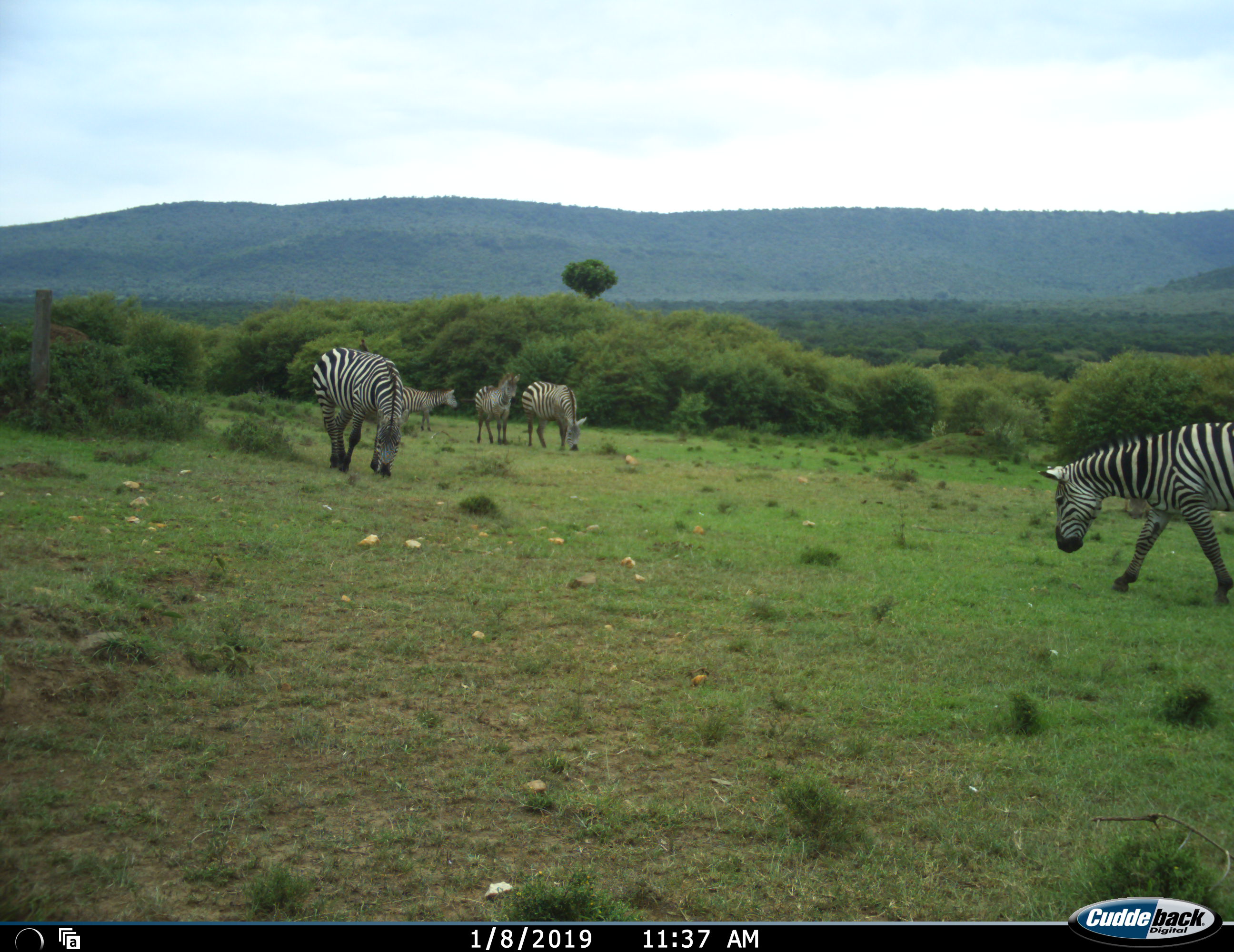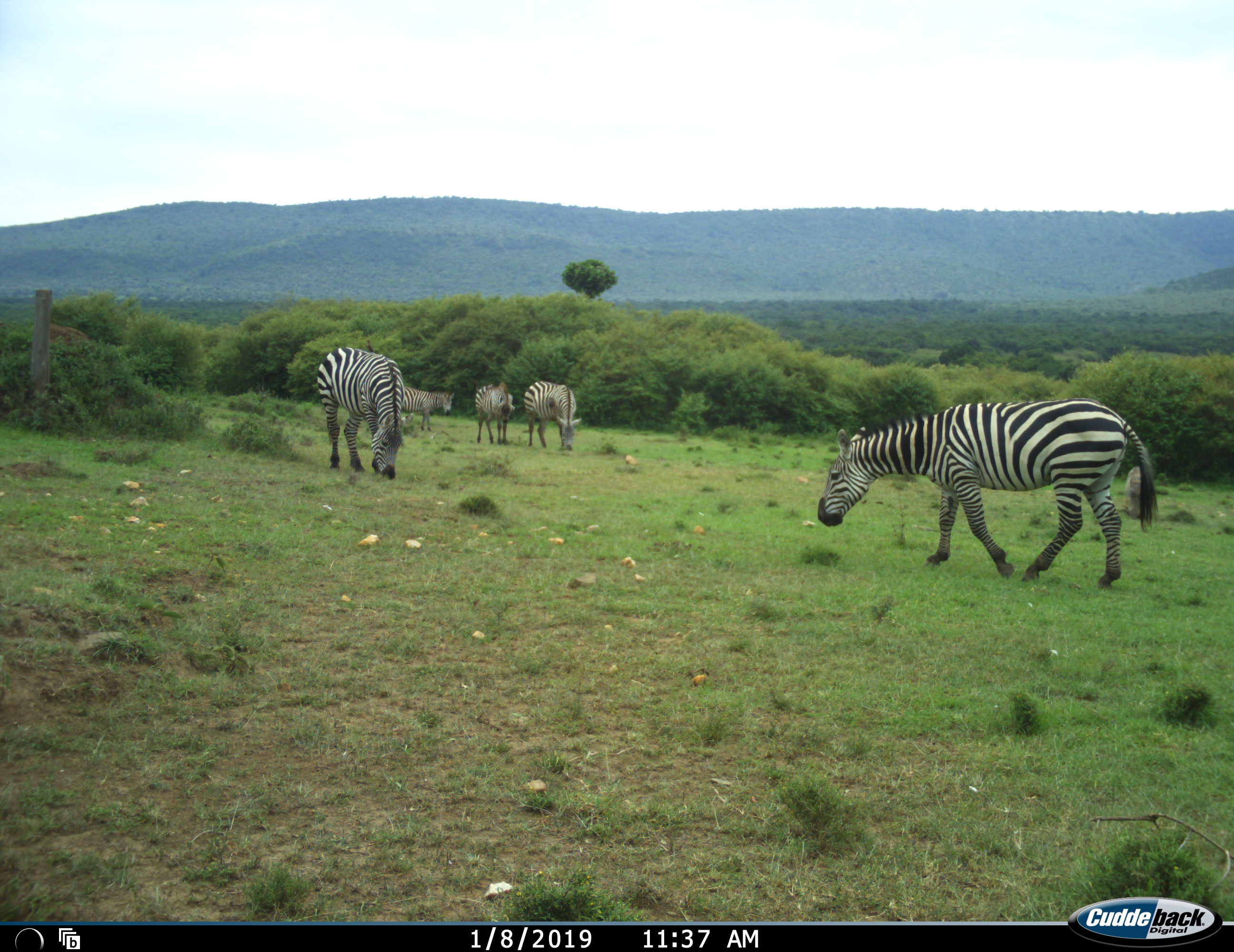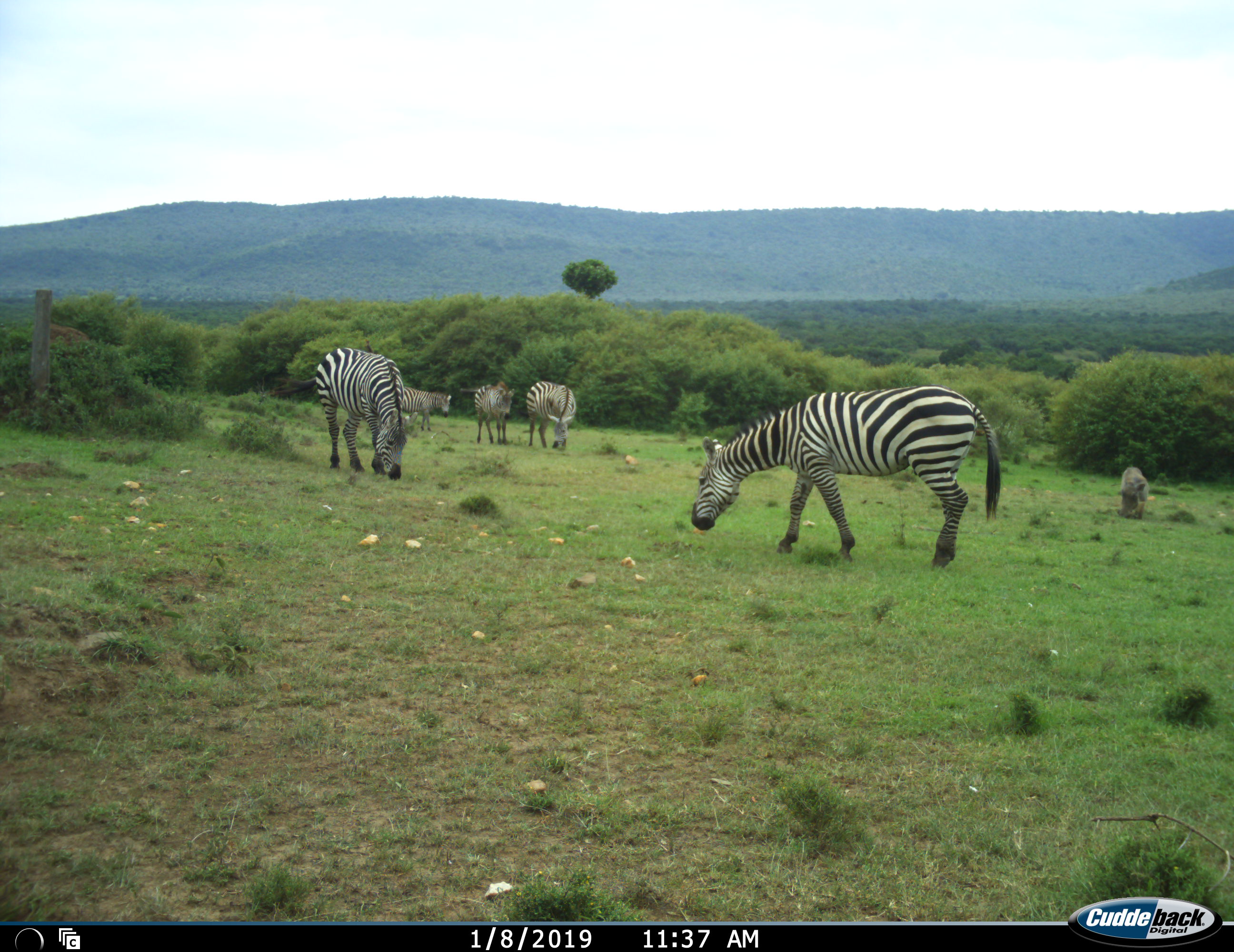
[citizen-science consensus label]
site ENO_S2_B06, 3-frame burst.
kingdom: Animalia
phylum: Chordata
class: Mammalia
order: Artiodactyla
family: Suidae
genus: Phacochoerus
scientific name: Phacochoerus africanus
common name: warthog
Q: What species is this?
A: Warthog (Phacochoerus africanus).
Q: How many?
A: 1.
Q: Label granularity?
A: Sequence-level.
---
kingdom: Animalia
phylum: Chordata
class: Mammalia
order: Perissodactyla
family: Equidae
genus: Equus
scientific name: Equus quagga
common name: plains zebra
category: zebraplains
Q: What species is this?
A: Zebraplains (plains zebra) (Equus quagga).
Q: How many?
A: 5.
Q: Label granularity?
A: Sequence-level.